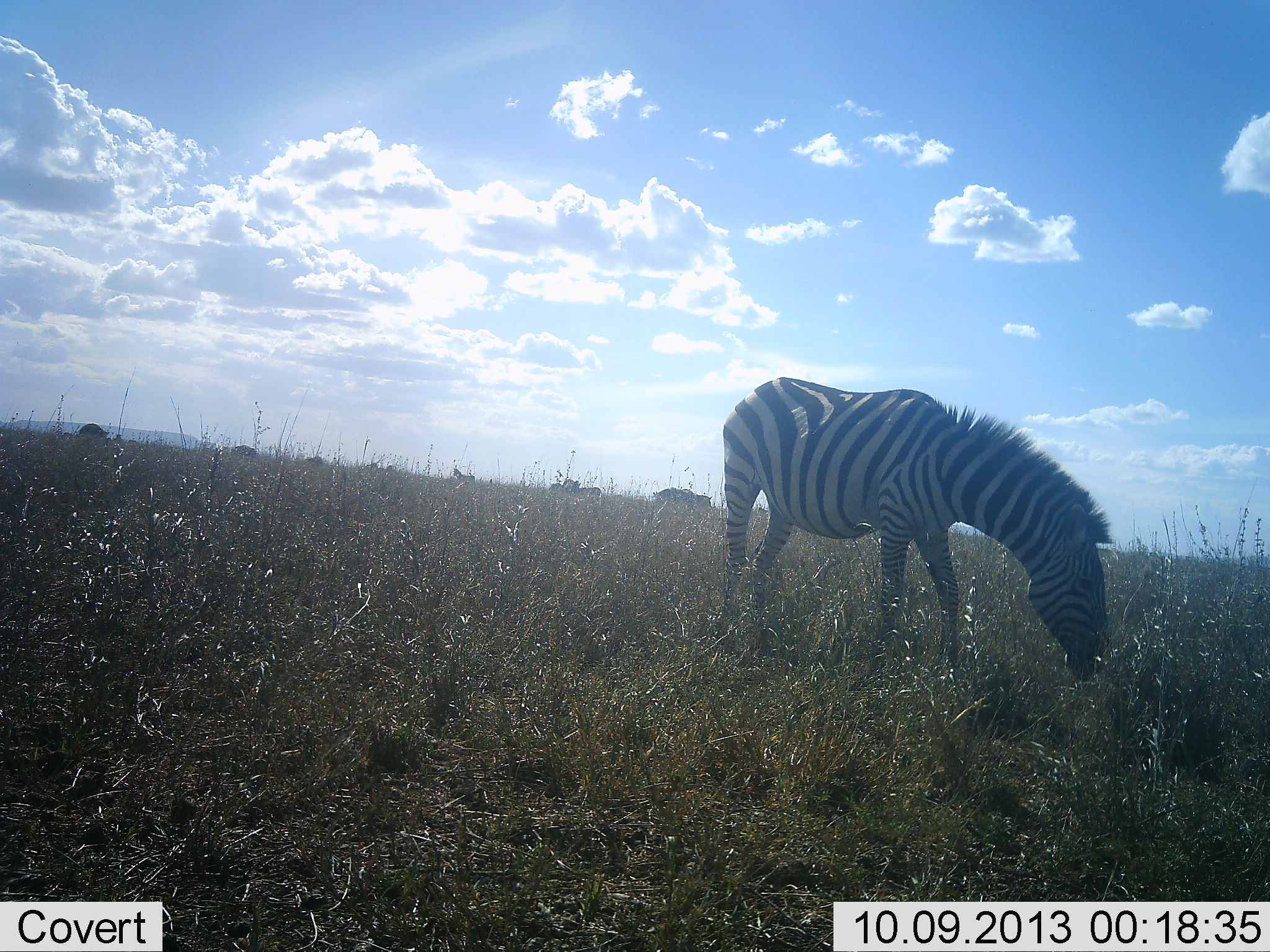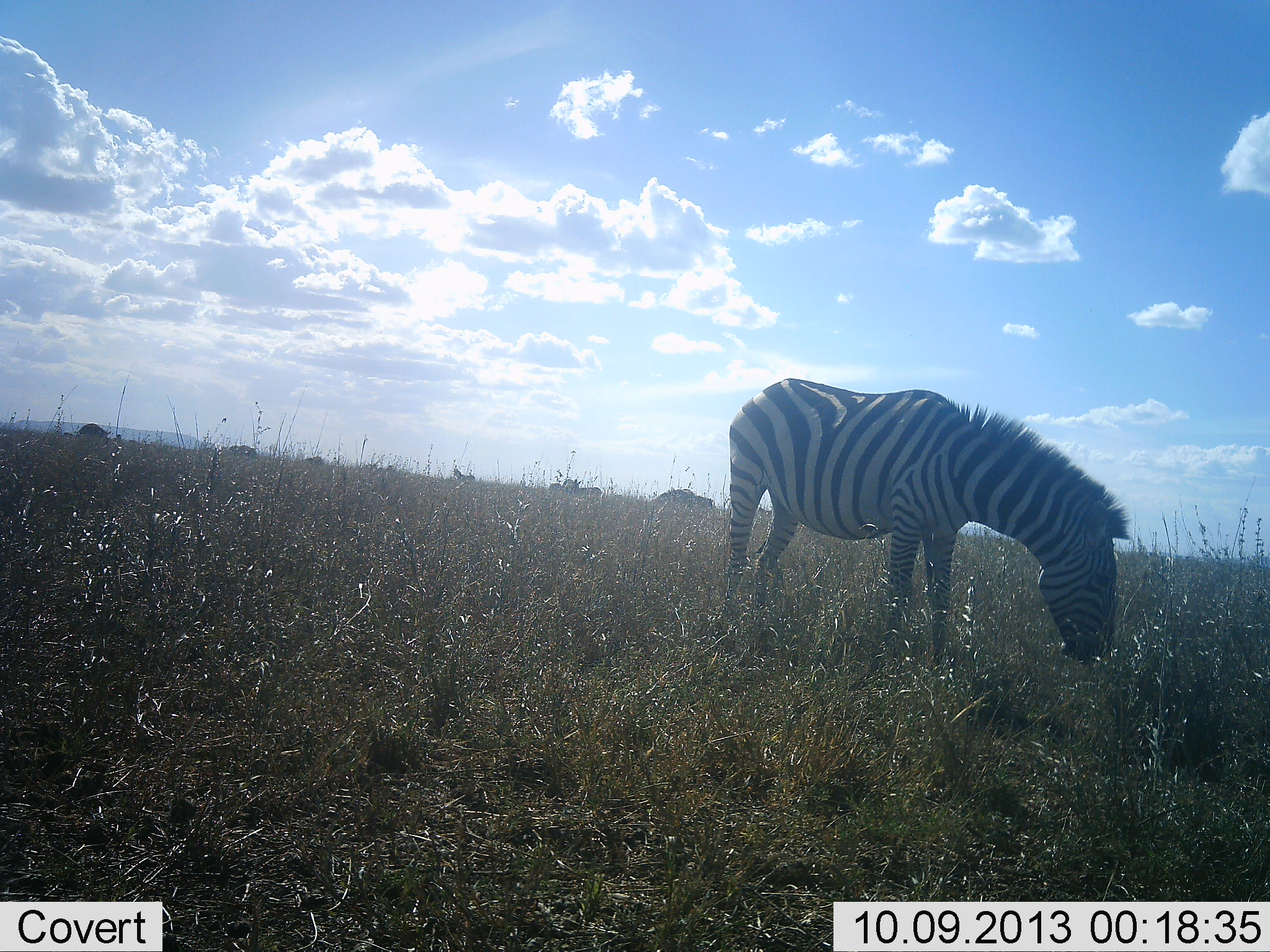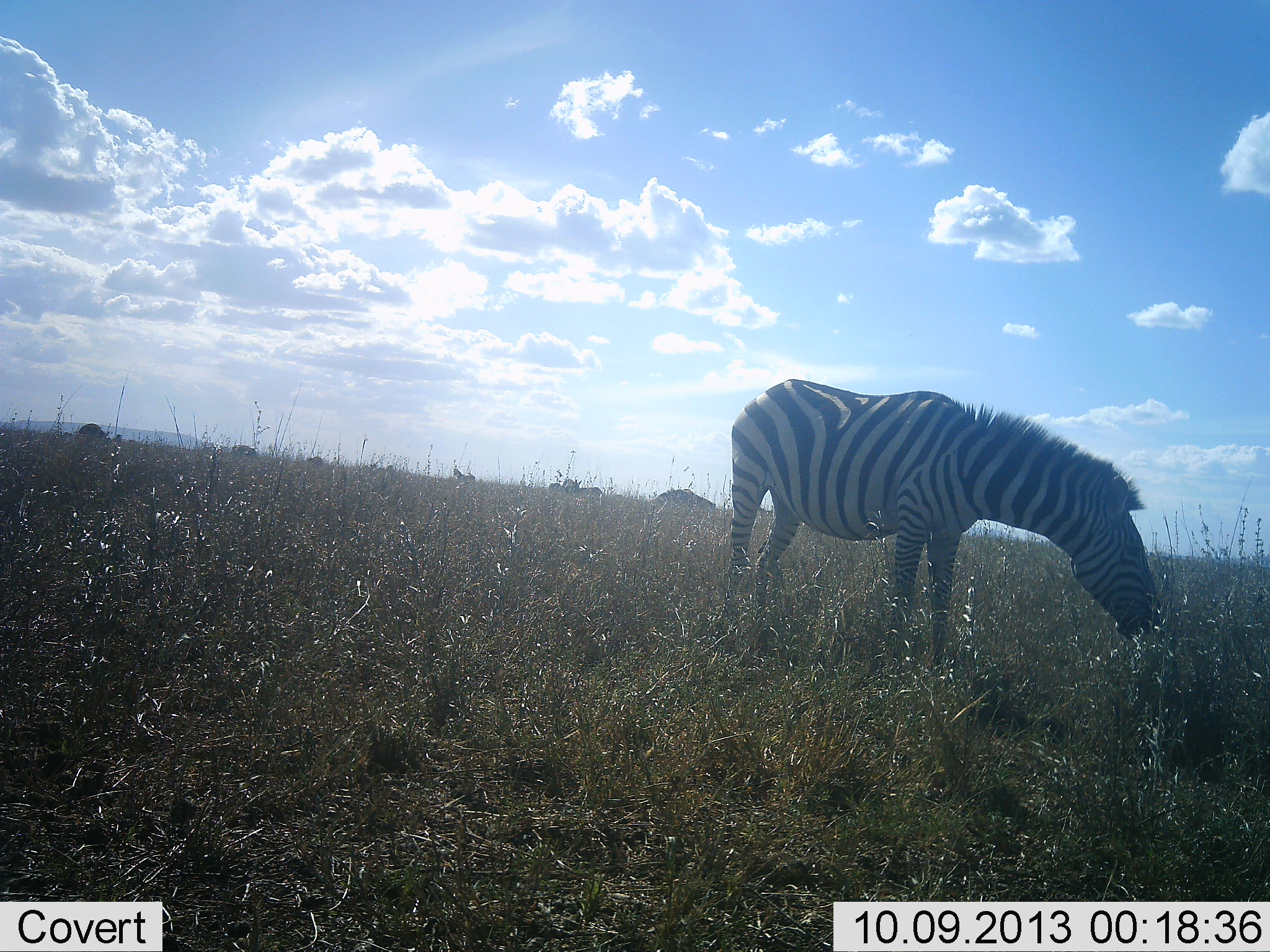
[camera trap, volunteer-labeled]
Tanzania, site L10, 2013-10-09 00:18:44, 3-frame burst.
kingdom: Animalia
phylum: Chordata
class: Mammalia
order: Perissodactyla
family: Equidae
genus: Equus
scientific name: Equus quagga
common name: plains zebra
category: zebra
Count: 1.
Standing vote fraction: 24%.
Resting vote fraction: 0%.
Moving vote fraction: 5%.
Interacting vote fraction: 0%.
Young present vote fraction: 0%.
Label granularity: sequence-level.